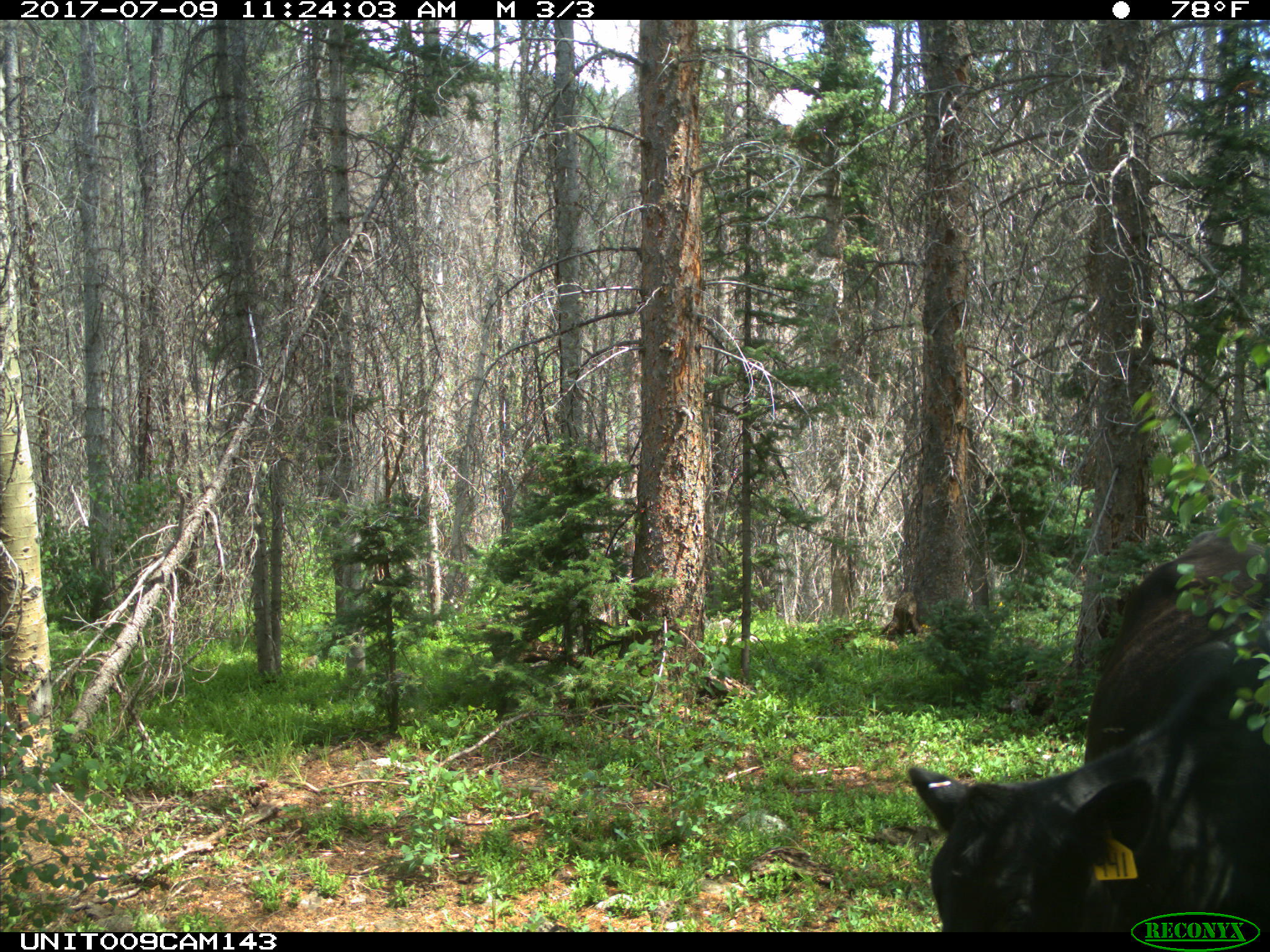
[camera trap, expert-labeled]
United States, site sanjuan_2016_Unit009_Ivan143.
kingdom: Animalia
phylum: Chordata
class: Mammalia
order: Artiodactyla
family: Bovidae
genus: Bos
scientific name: Bos taurus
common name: domestic cow